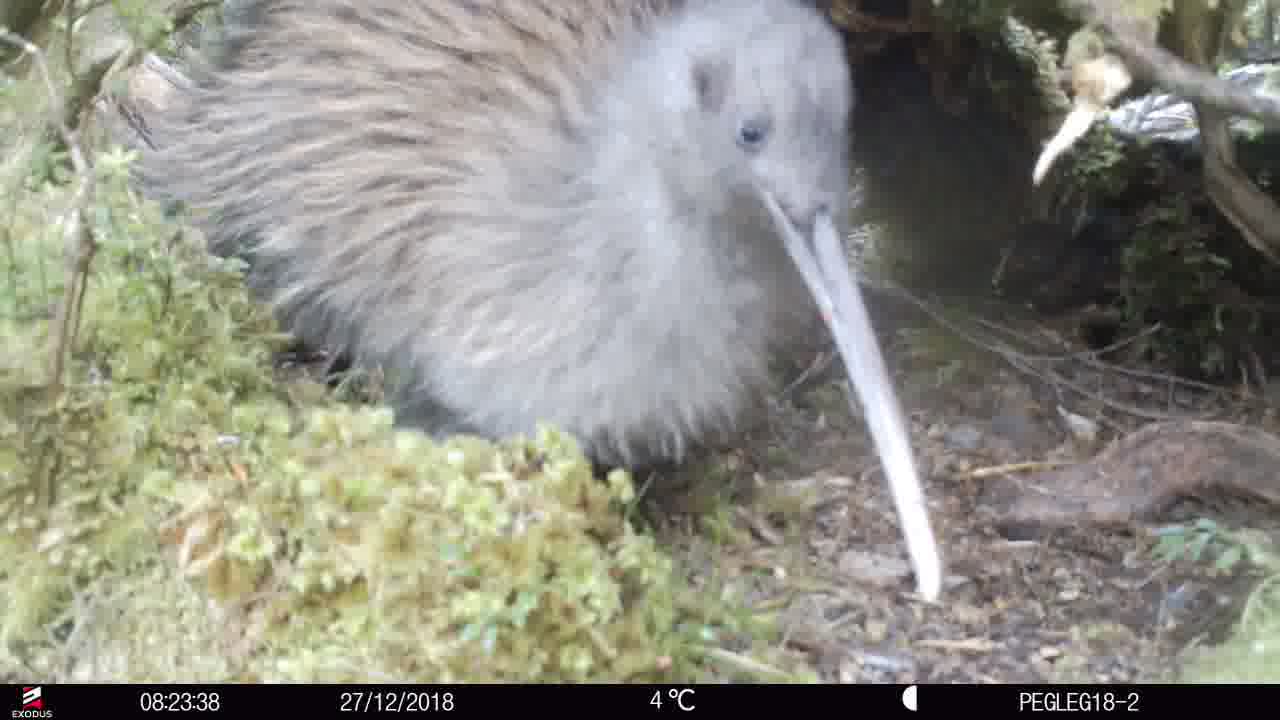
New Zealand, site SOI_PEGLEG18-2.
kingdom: Animalia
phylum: Chordata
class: Aves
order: Apterygiformes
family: Apterygidae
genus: Apteryx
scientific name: Apteryx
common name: kiwi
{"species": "kiwi (Apteryx)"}